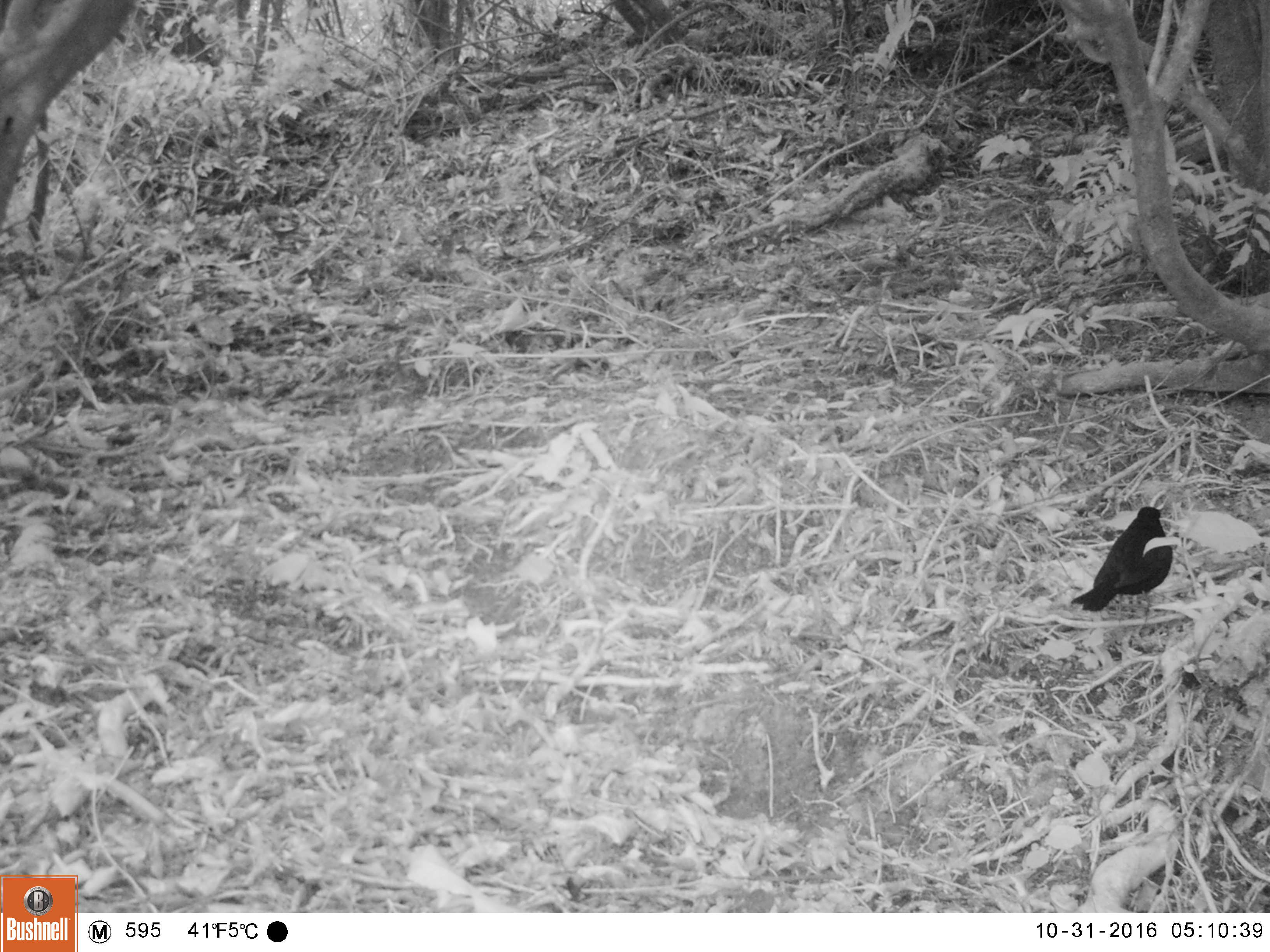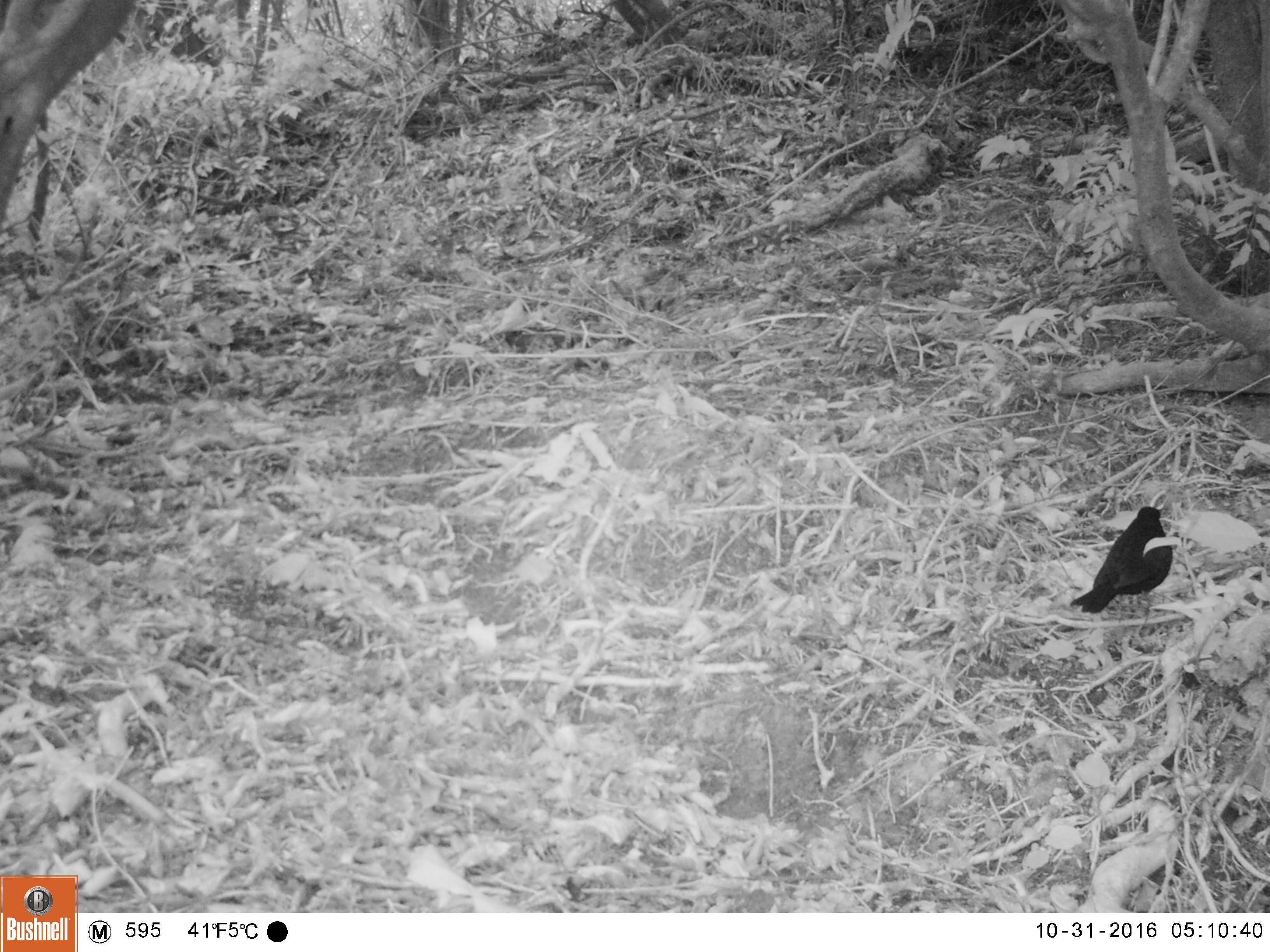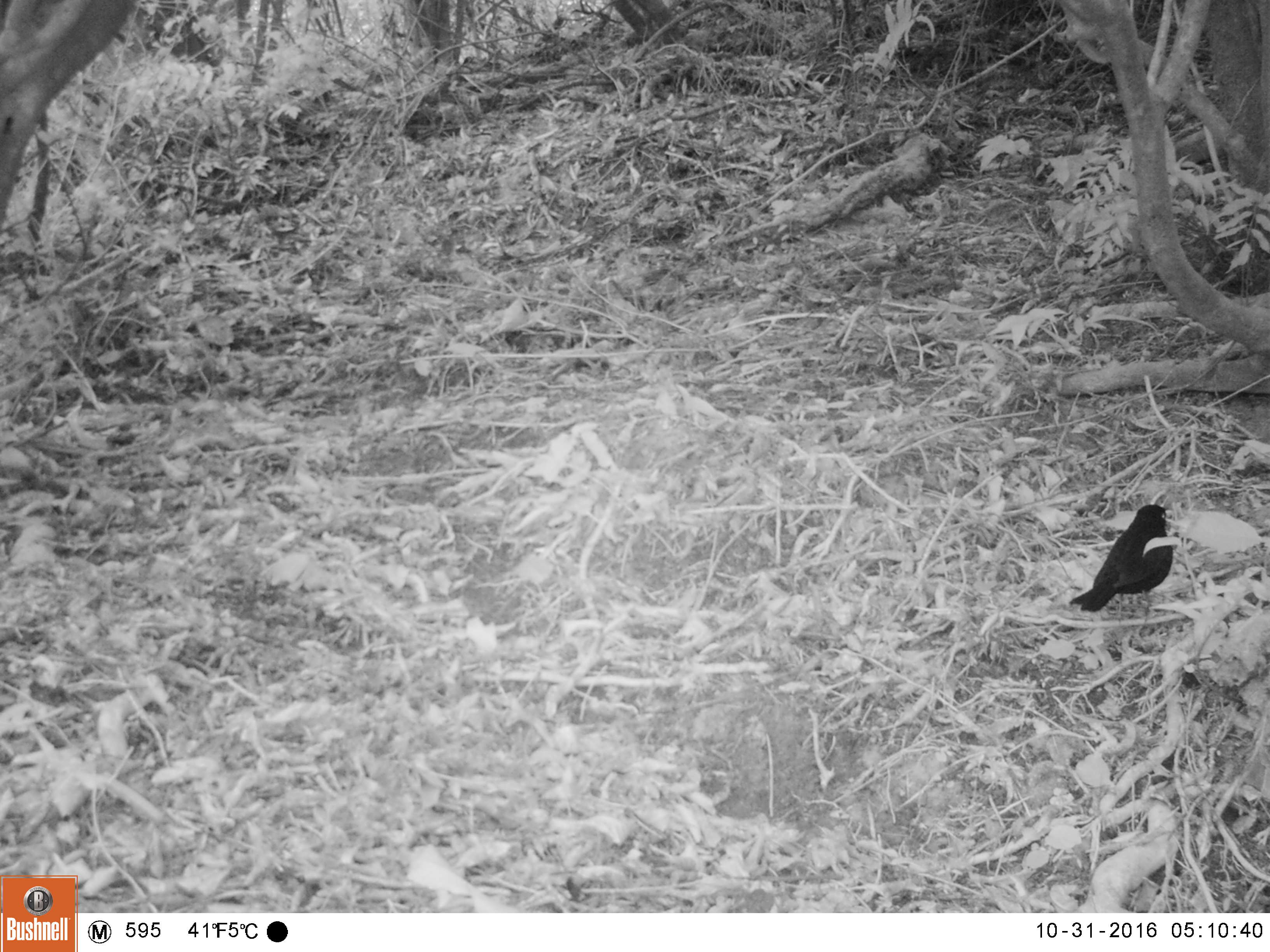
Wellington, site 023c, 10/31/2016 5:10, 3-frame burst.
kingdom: Animalia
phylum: Chordata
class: Aves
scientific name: Aves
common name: bird